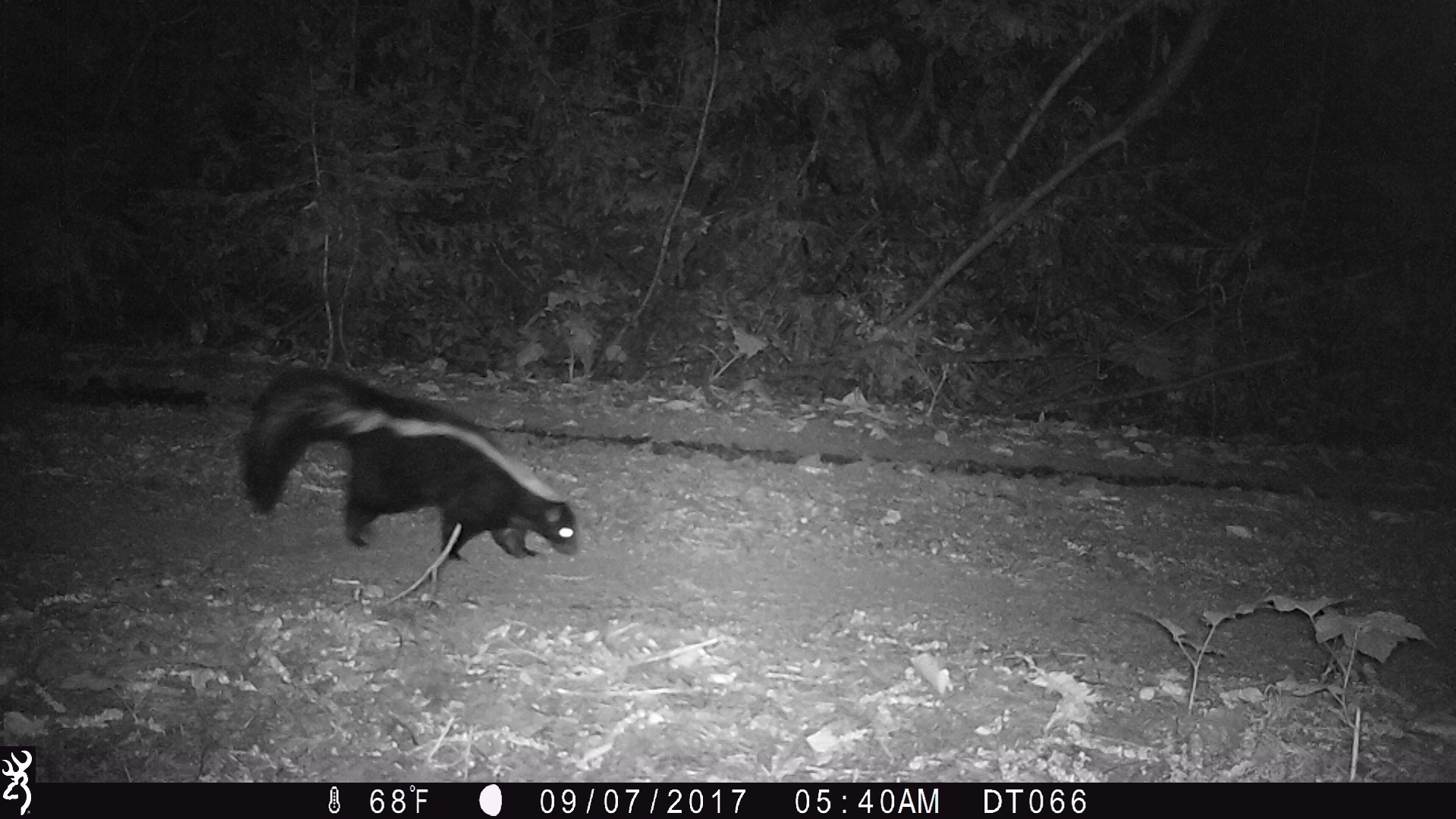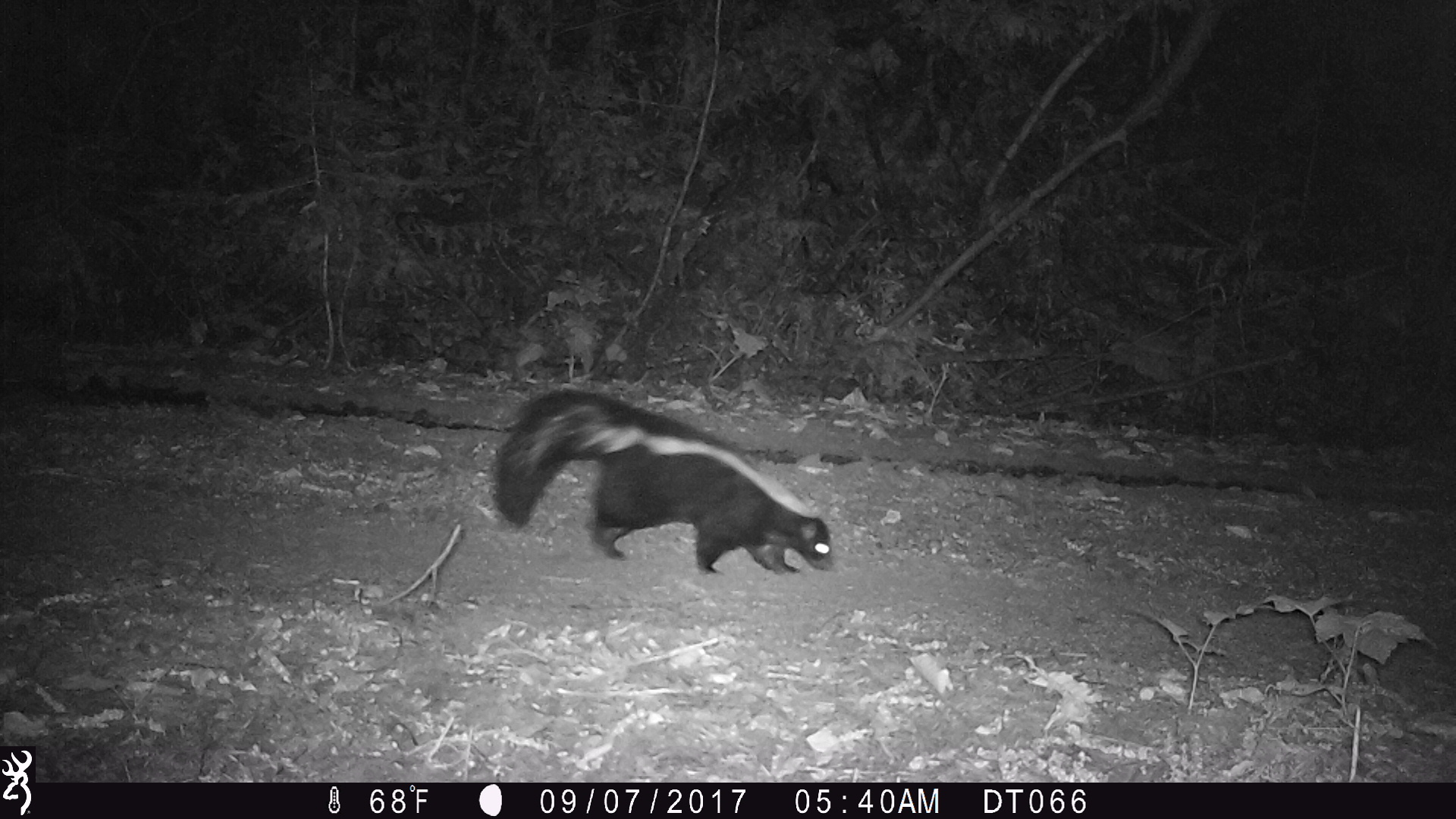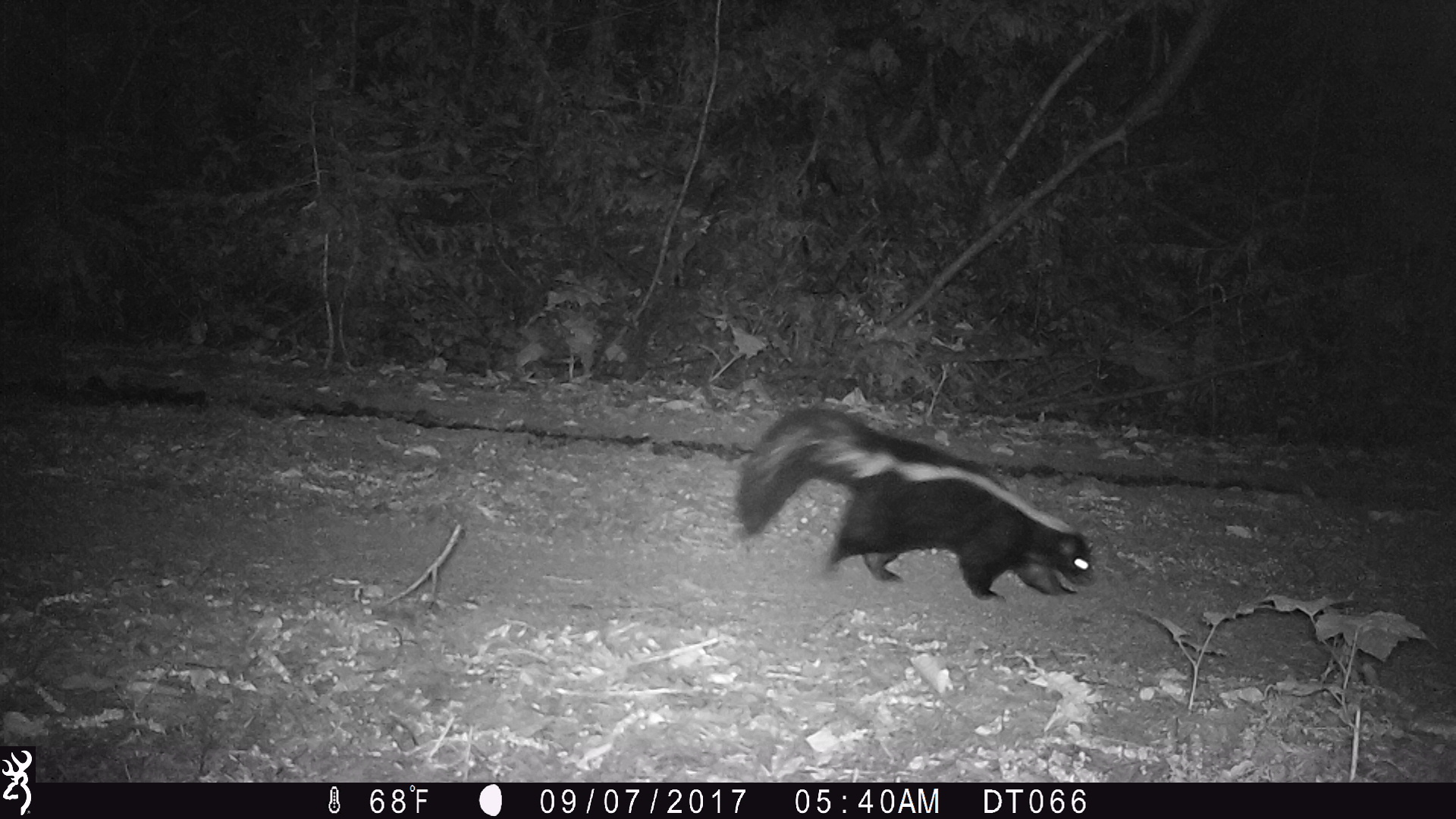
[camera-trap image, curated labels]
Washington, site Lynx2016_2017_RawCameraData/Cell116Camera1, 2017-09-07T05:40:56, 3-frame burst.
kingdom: Animalia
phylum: Chordata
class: Mammalia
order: Carnivora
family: Mephitidae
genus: Mephitis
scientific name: Mephitis mephitis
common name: striped skunk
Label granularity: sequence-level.